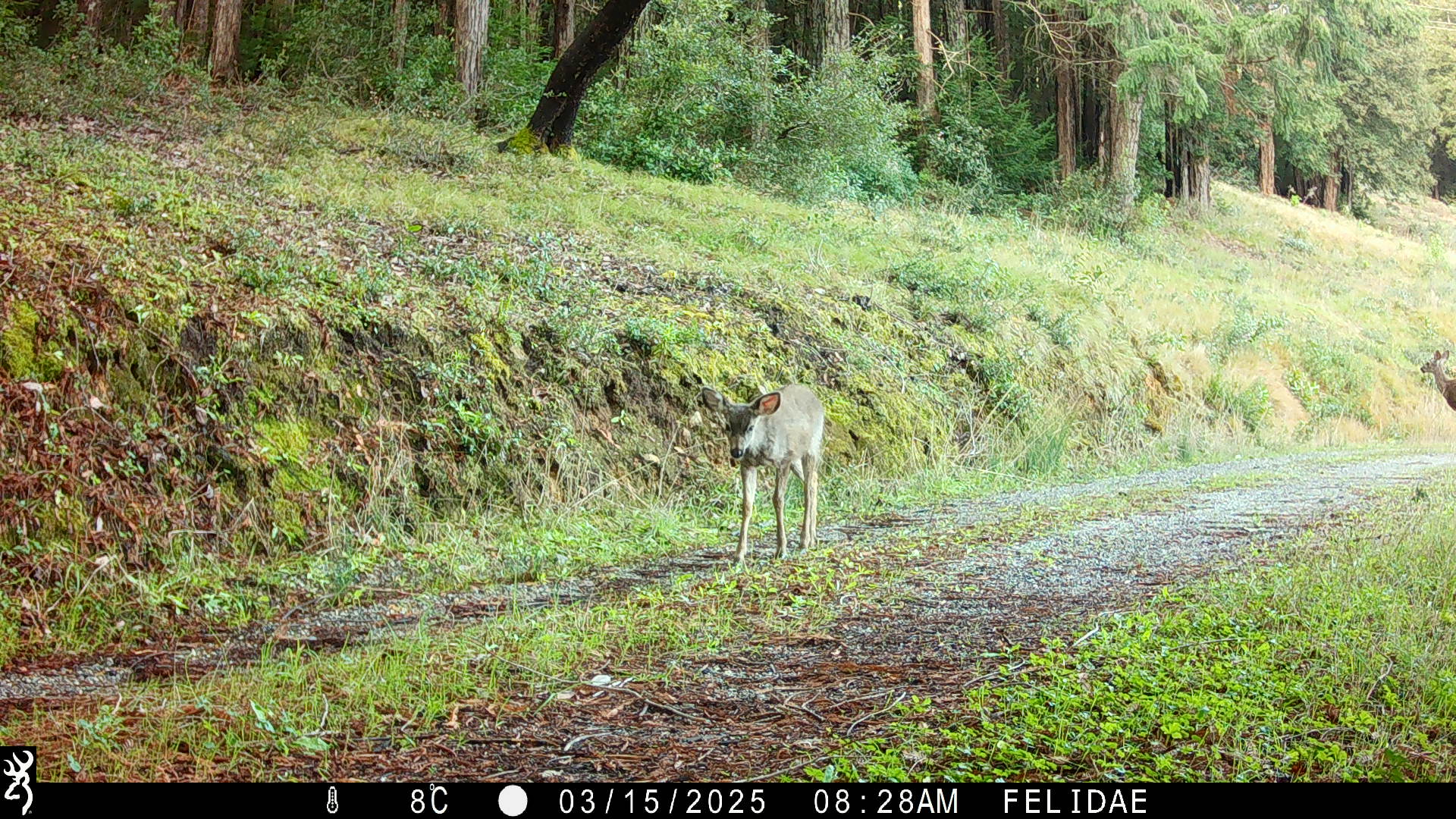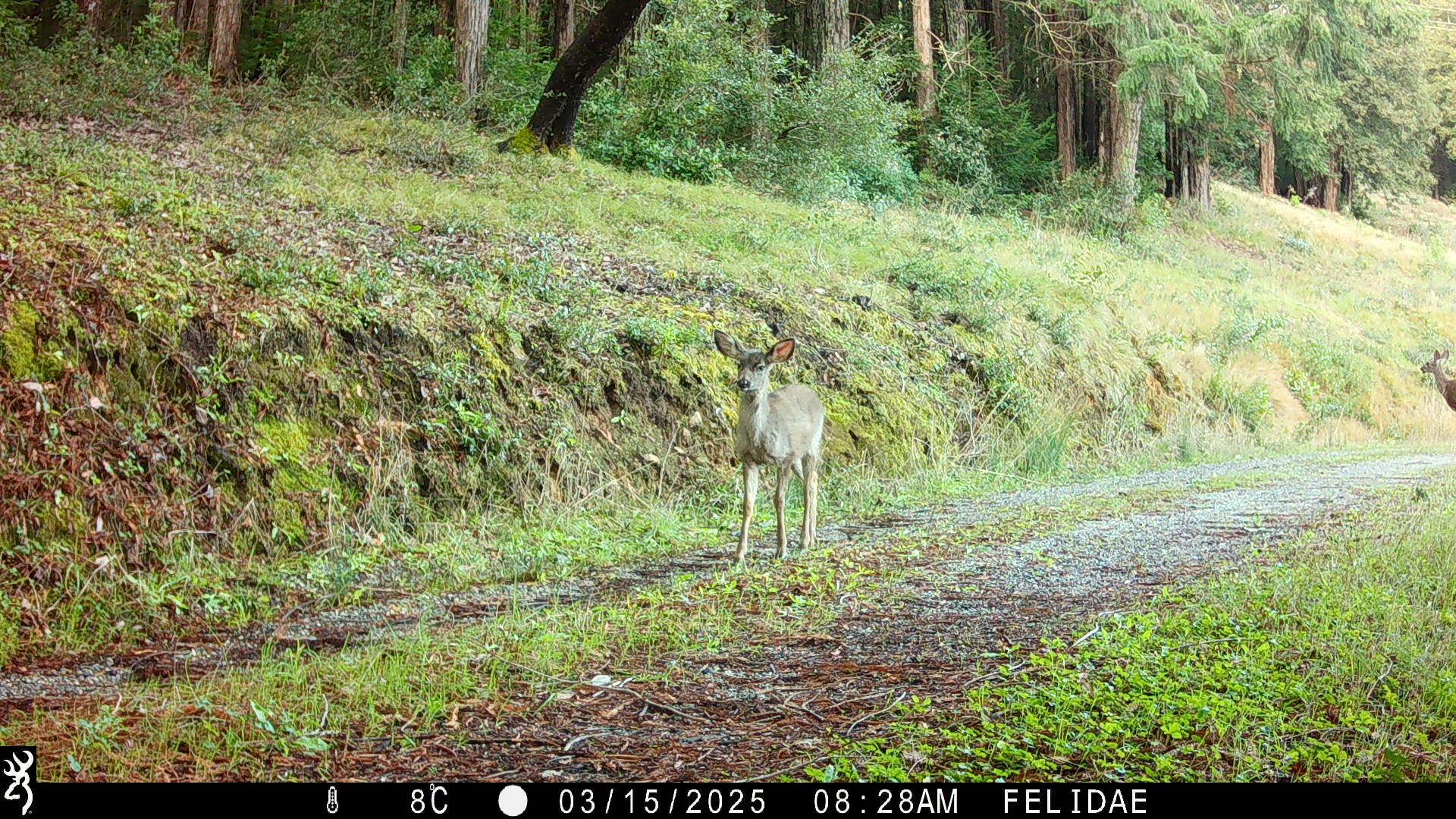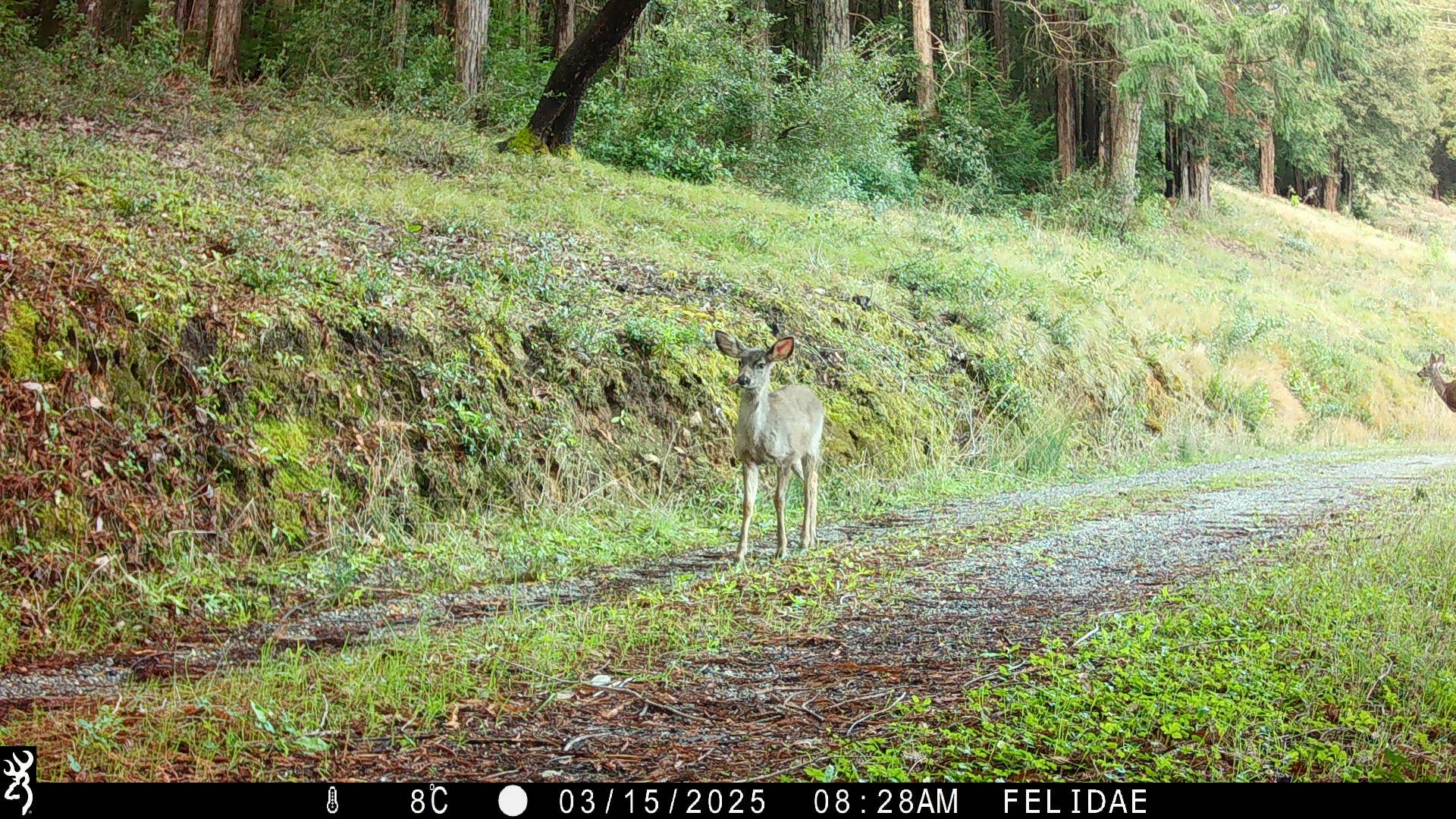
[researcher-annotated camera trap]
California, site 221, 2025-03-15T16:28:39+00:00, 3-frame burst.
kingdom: Animalia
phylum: Chordata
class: Mammalia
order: Artiodactyla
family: Cervidae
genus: Odocoileus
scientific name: Odocoileus hemionus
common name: mule deer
Mule deer (Odocoileus hemionus).